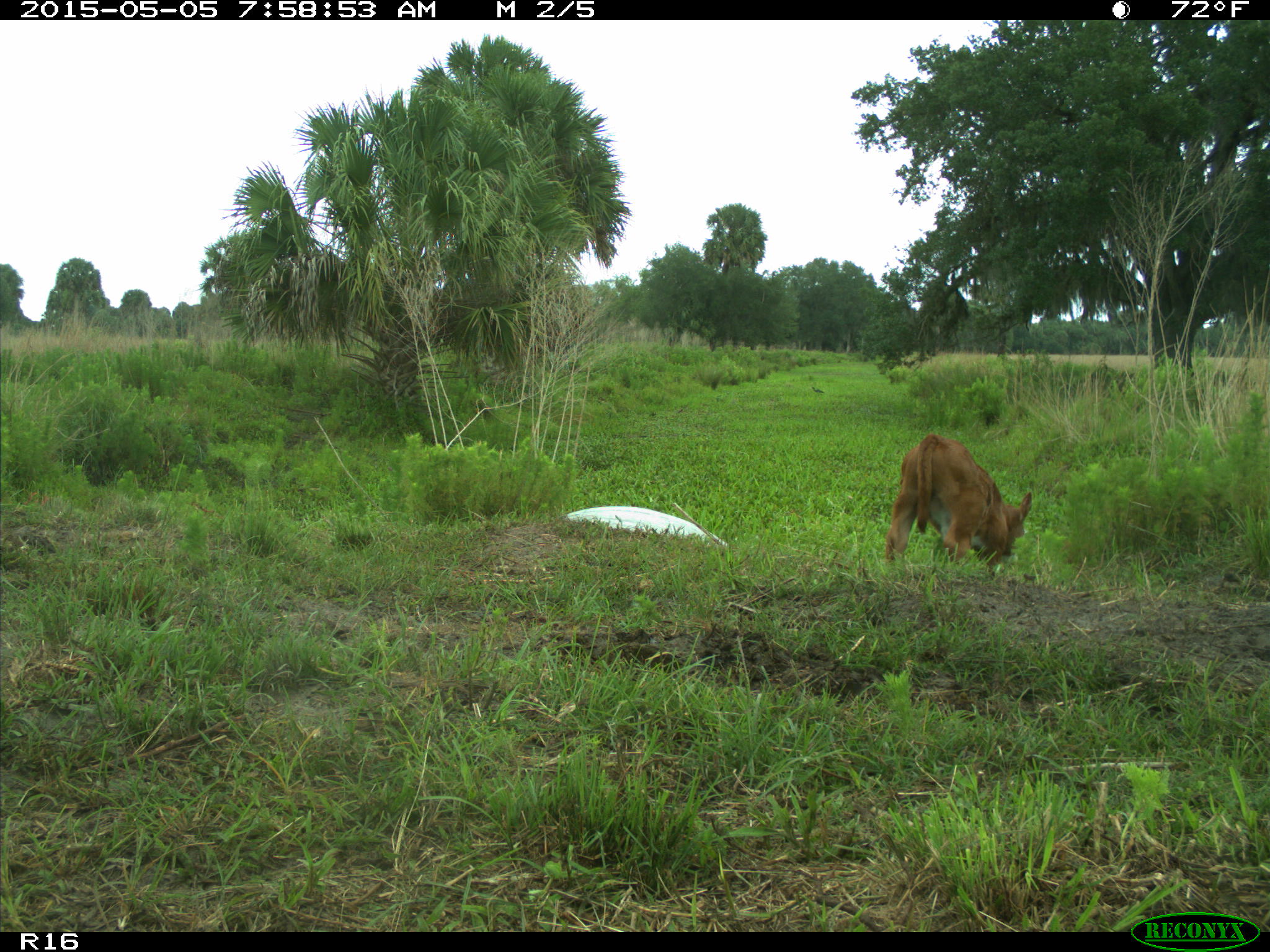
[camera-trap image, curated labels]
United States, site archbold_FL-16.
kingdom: Animalia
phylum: Chordata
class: Mammalia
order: Artiodactyla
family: Bovidae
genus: Bos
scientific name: Bos taurus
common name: domestic cow